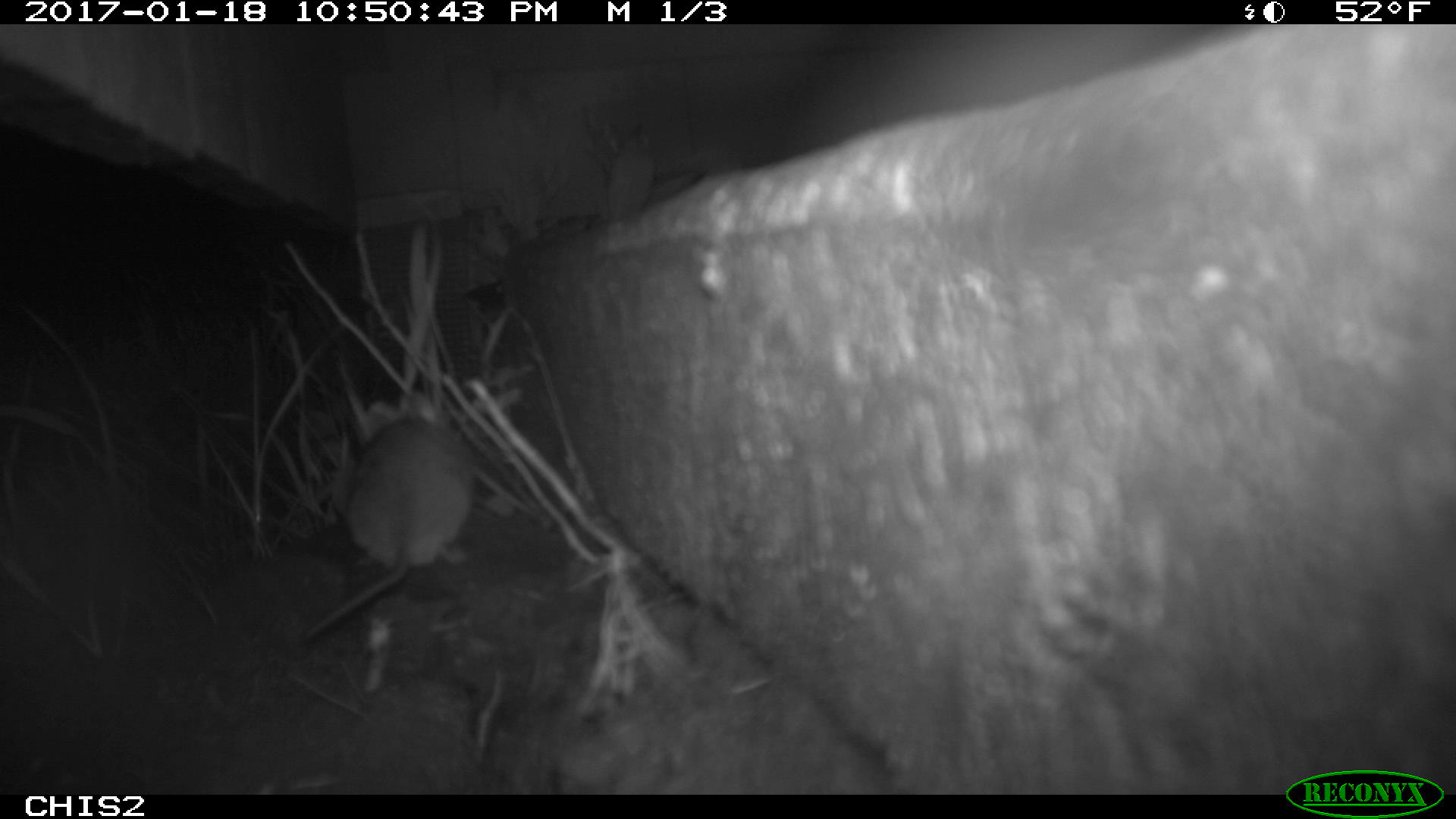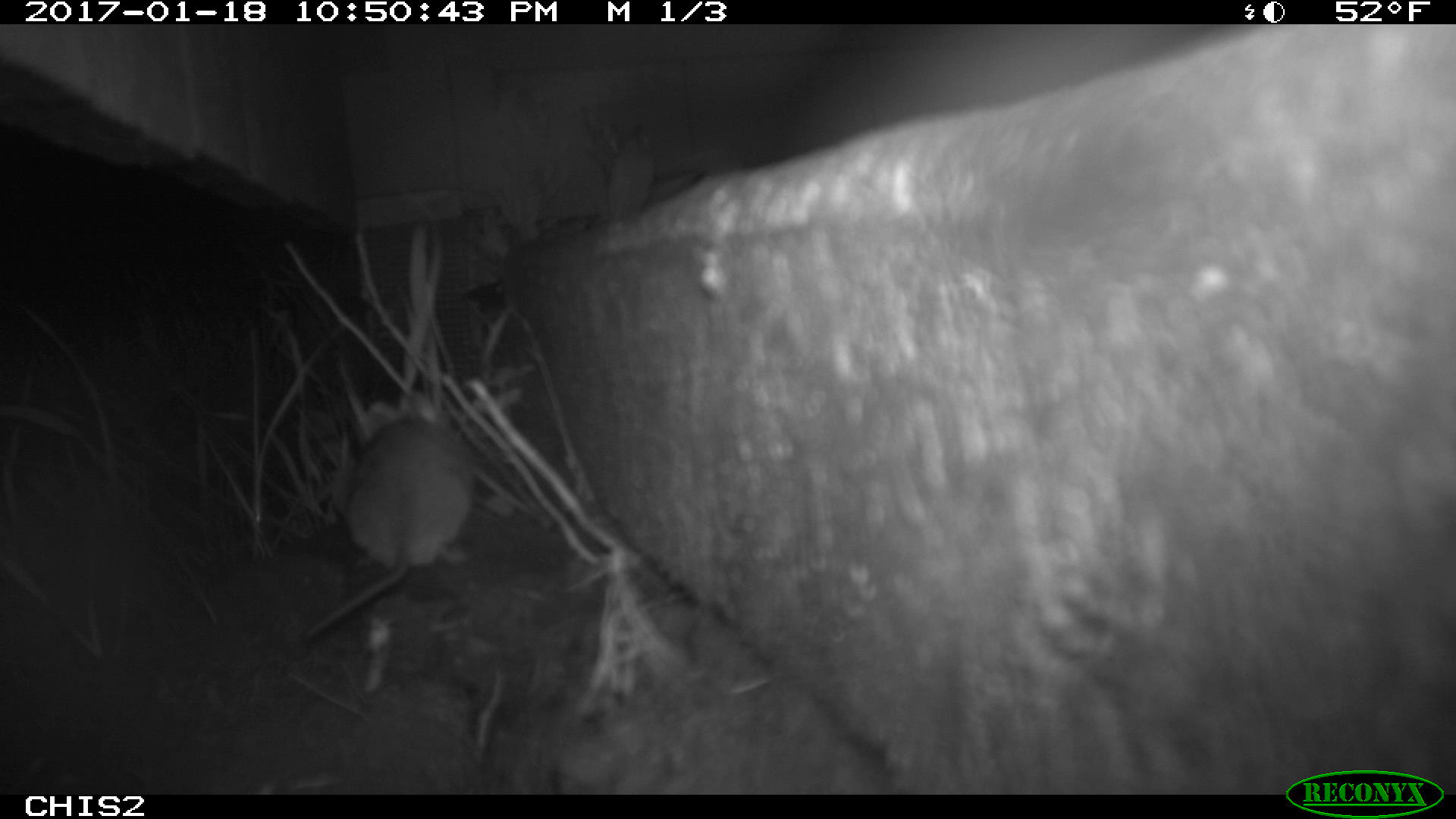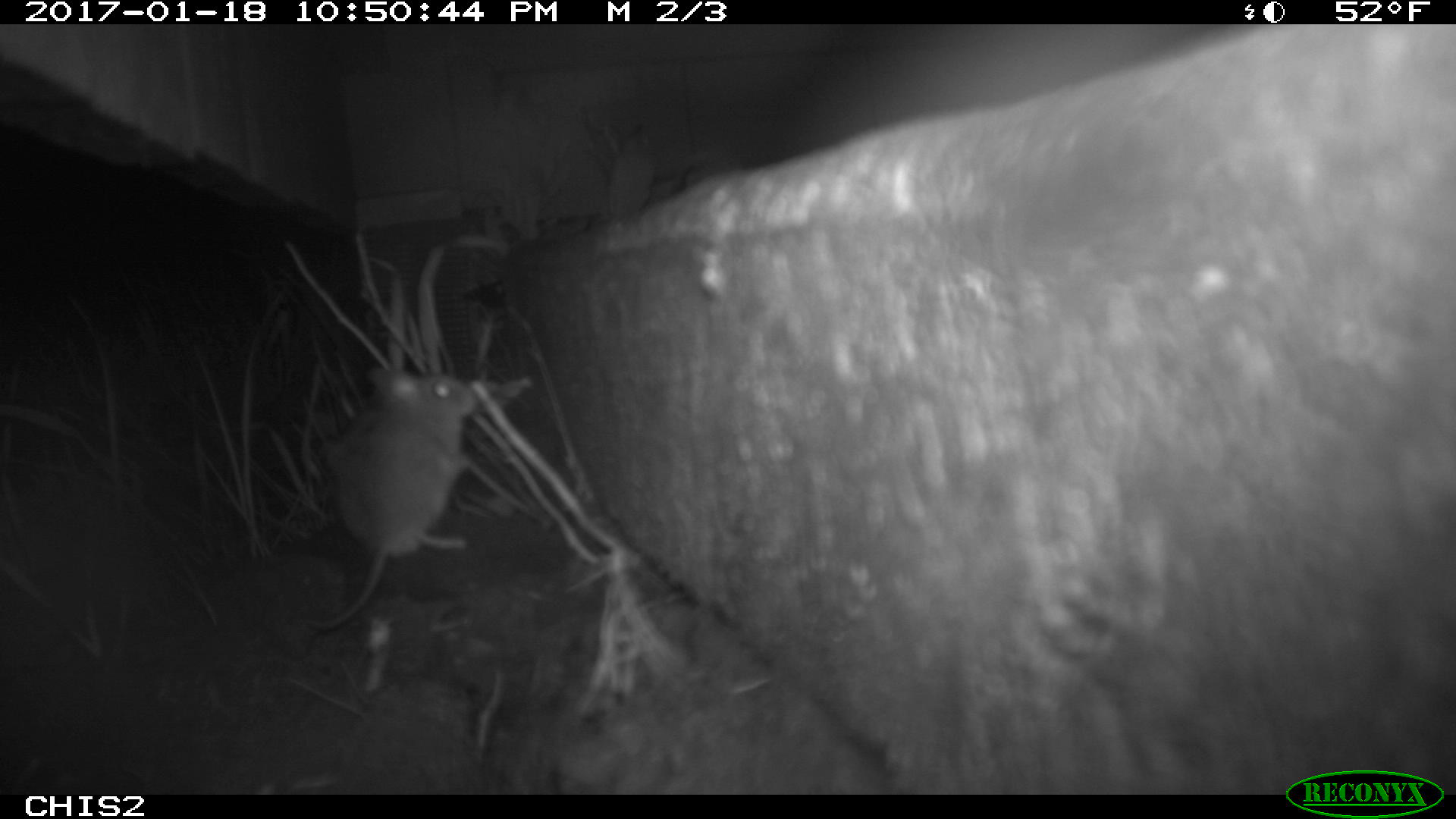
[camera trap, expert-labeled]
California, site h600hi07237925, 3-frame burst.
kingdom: Animalia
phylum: Chordata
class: Mammalia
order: Rodentia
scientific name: Rodentia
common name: rodent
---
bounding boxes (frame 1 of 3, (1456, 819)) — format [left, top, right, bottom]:
rodent: [300, 391, 477, 644]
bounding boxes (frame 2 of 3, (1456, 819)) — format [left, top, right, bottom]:
rodent: [301, 389, 477, 642]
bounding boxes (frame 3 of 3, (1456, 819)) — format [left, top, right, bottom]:
rodent: [292, 369, 477, 628]